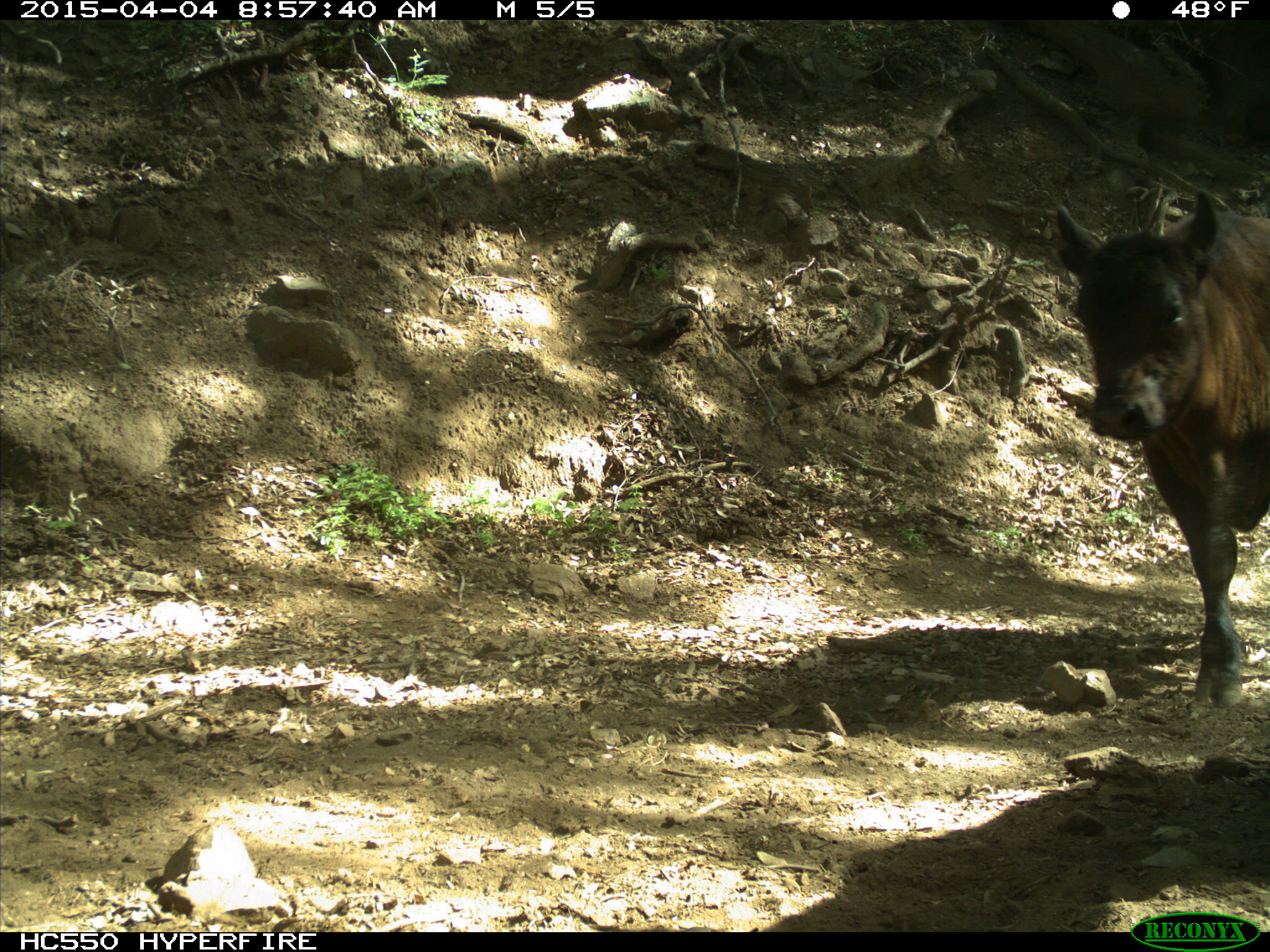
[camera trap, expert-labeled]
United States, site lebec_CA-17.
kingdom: Animalia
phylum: Chordata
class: Mammalia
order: Artiodactyla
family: Bovidae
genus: Bos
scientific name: Bos taurus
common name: domestic cow